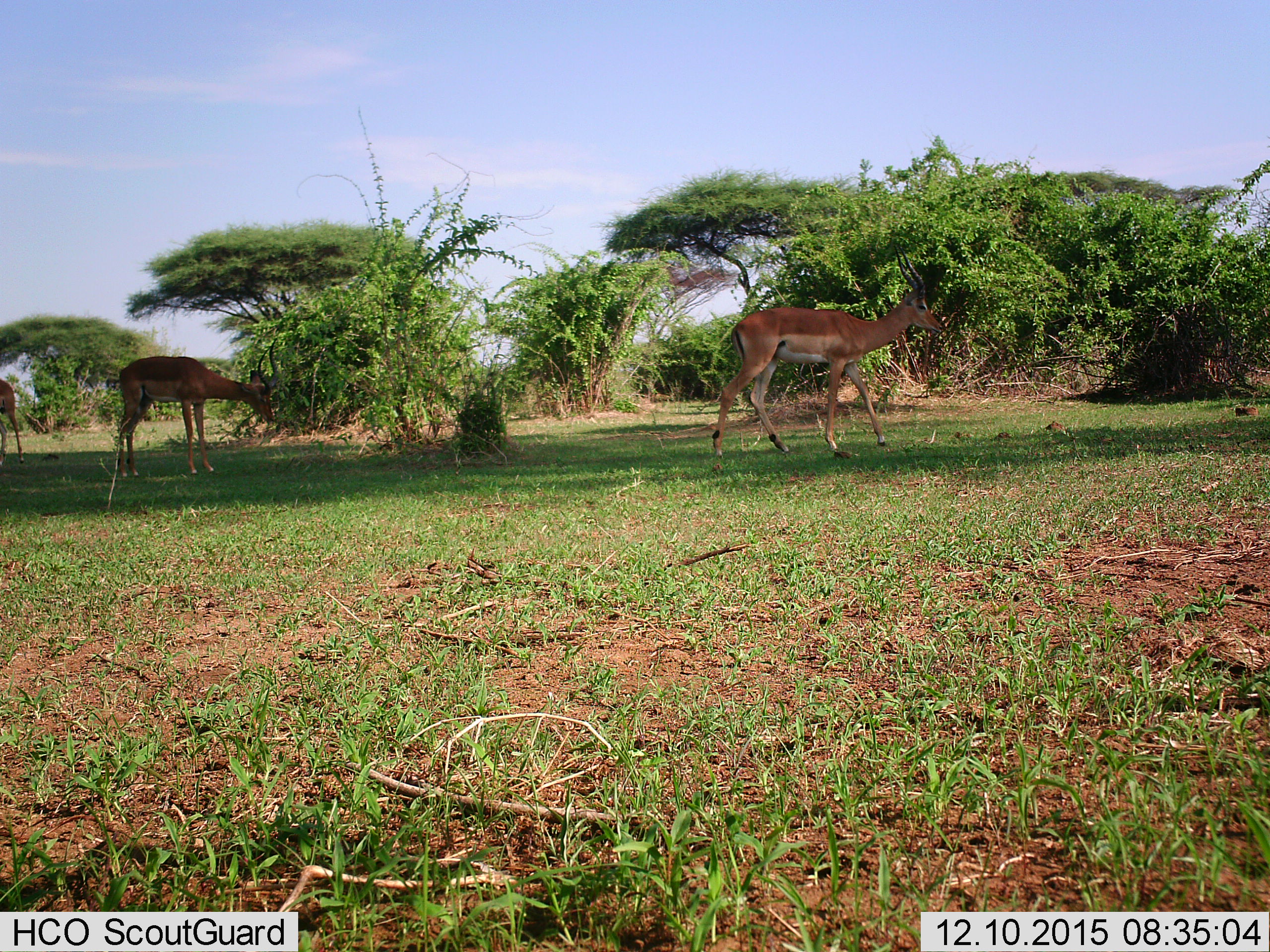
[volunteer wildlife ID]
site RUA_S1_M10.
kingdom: Animalia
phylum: Chordata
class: Mammalia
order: Artiodactyla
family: Bovidae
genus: Aepyceros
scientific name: Aepyceros melampus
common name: impala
Impala (Aepyceros melampus), count 3. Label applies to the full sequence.